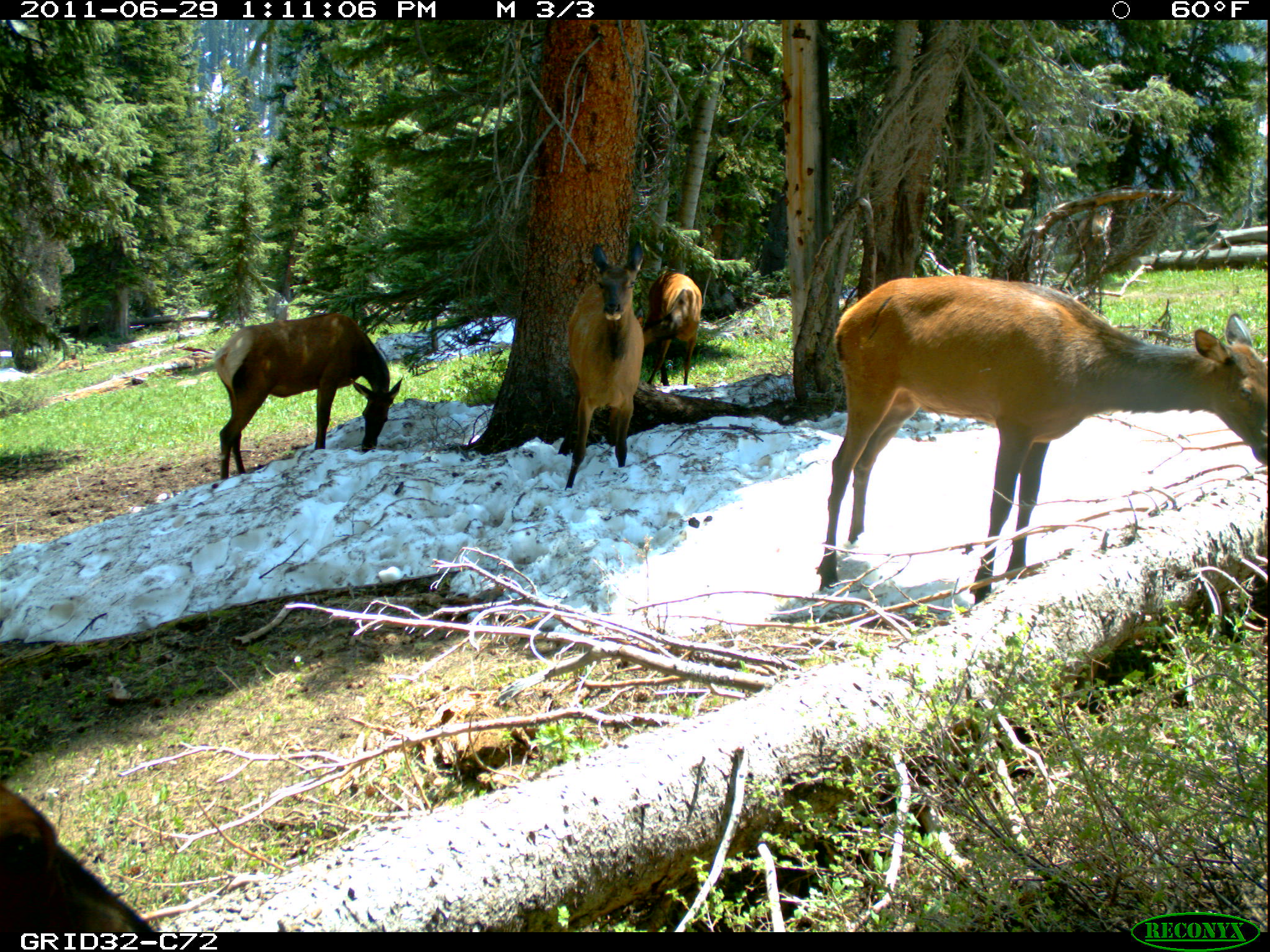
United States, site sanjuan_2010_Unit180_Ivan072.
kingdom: Animalia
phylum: Chordata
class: Mammalia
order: Artiodactyla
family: Cervidae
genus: Cervus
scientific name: Cervus elaphus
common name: red deer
Cervus elaphus (red deer).